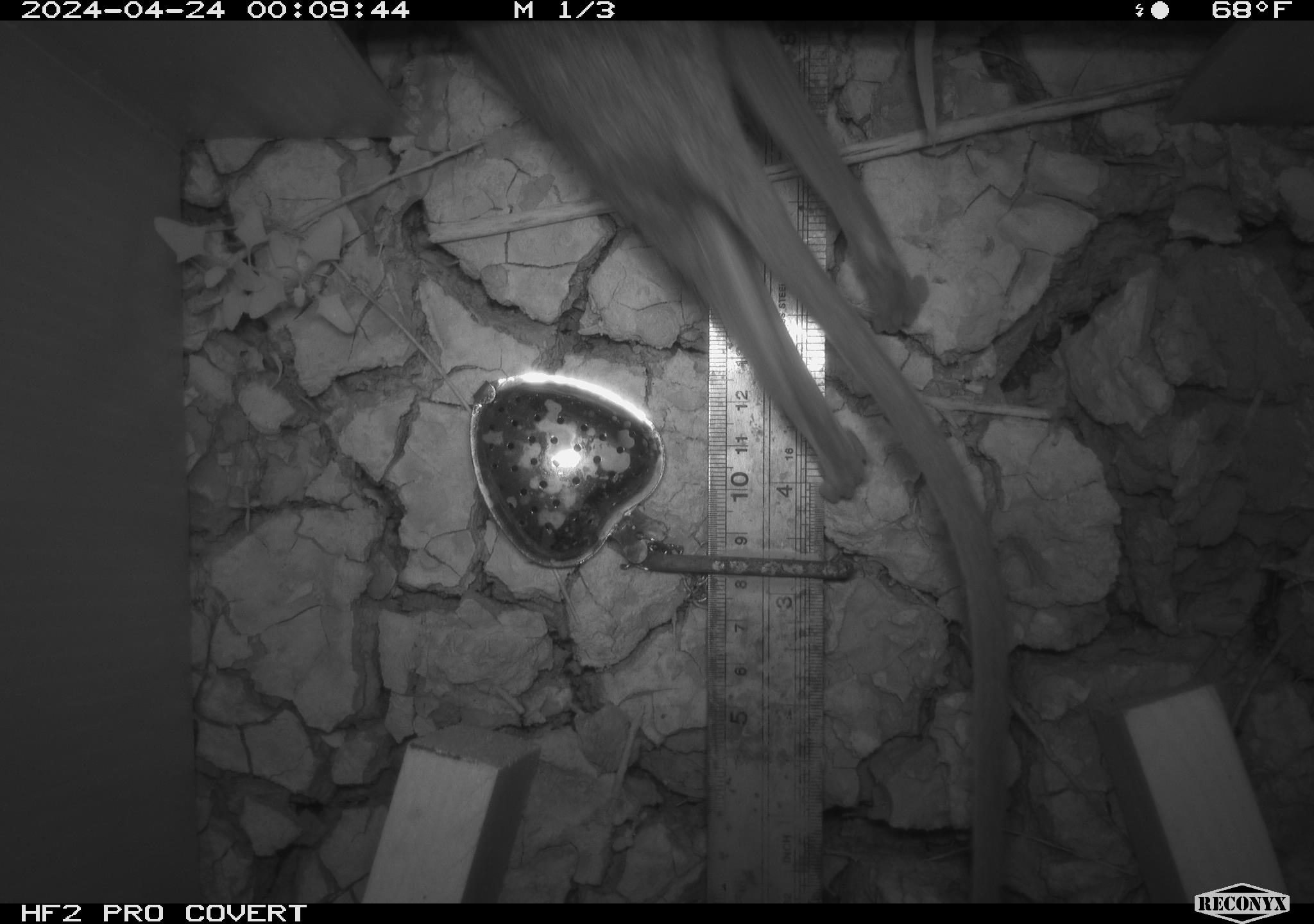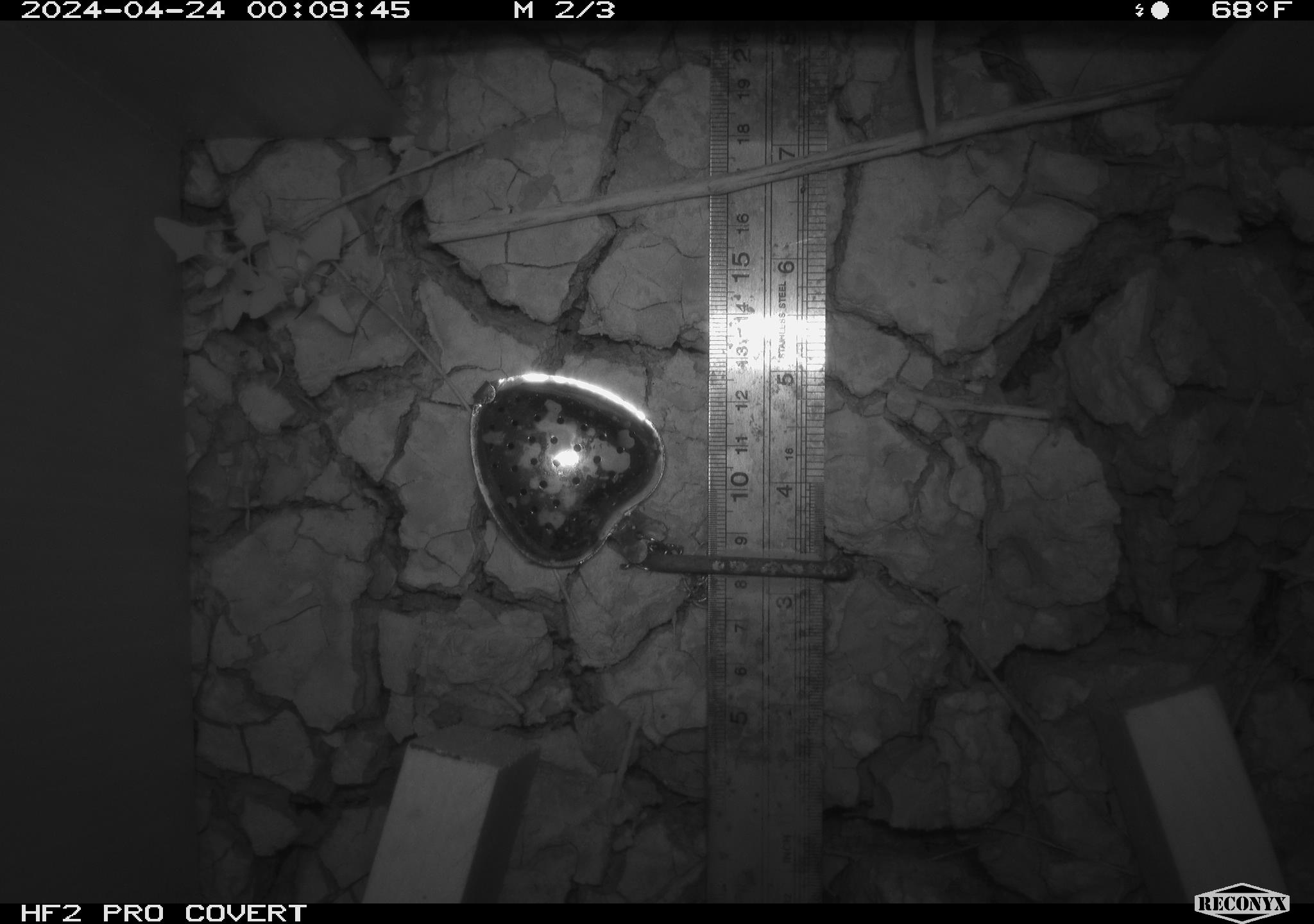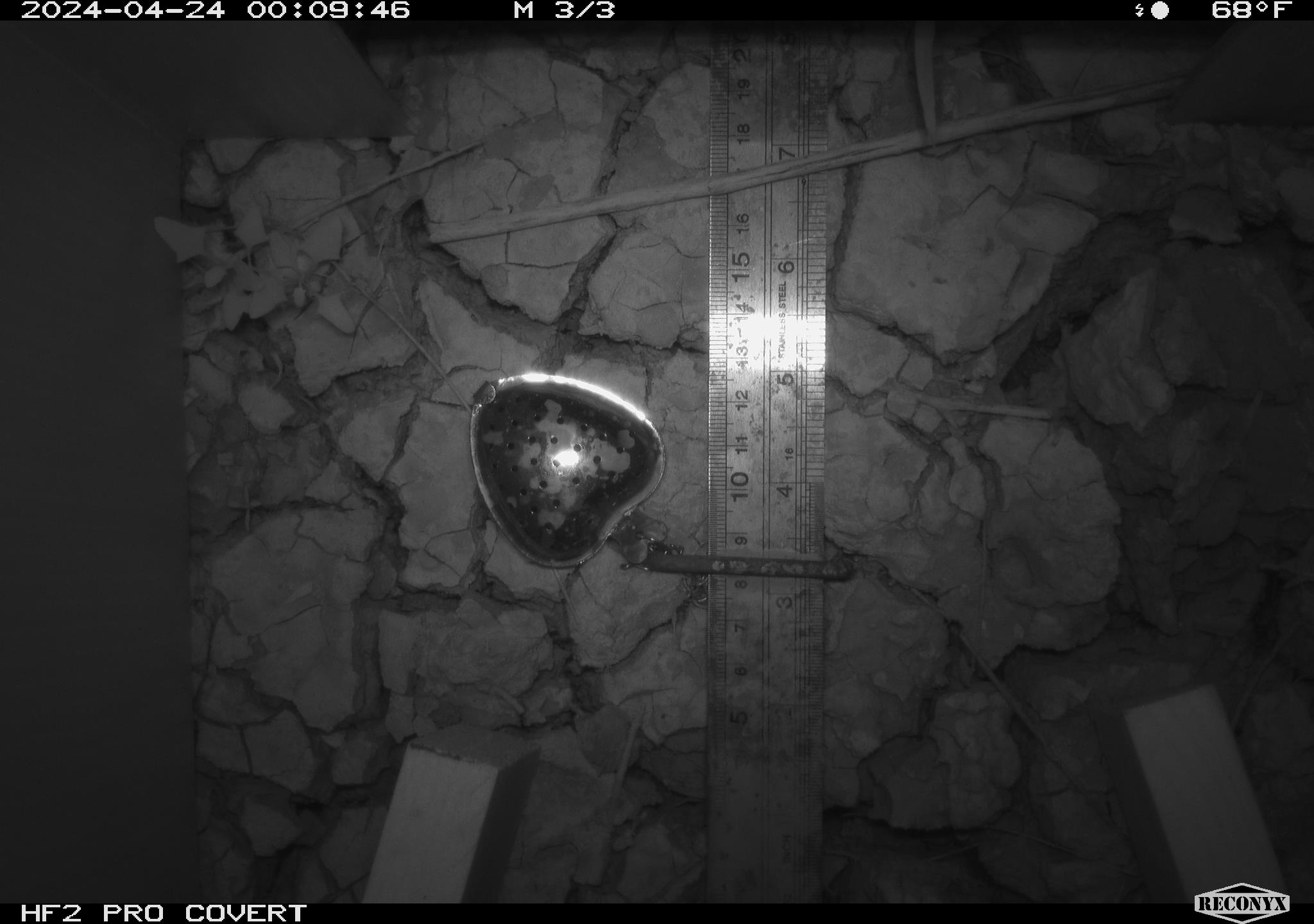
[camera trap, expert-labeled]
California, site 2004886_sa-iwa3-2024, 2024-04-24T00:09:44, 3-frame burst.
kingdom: Animalia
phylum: Chordata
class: Mammalia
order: Rodentia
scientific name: Rodentia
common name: woodrat or rat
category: woodrat or rat species